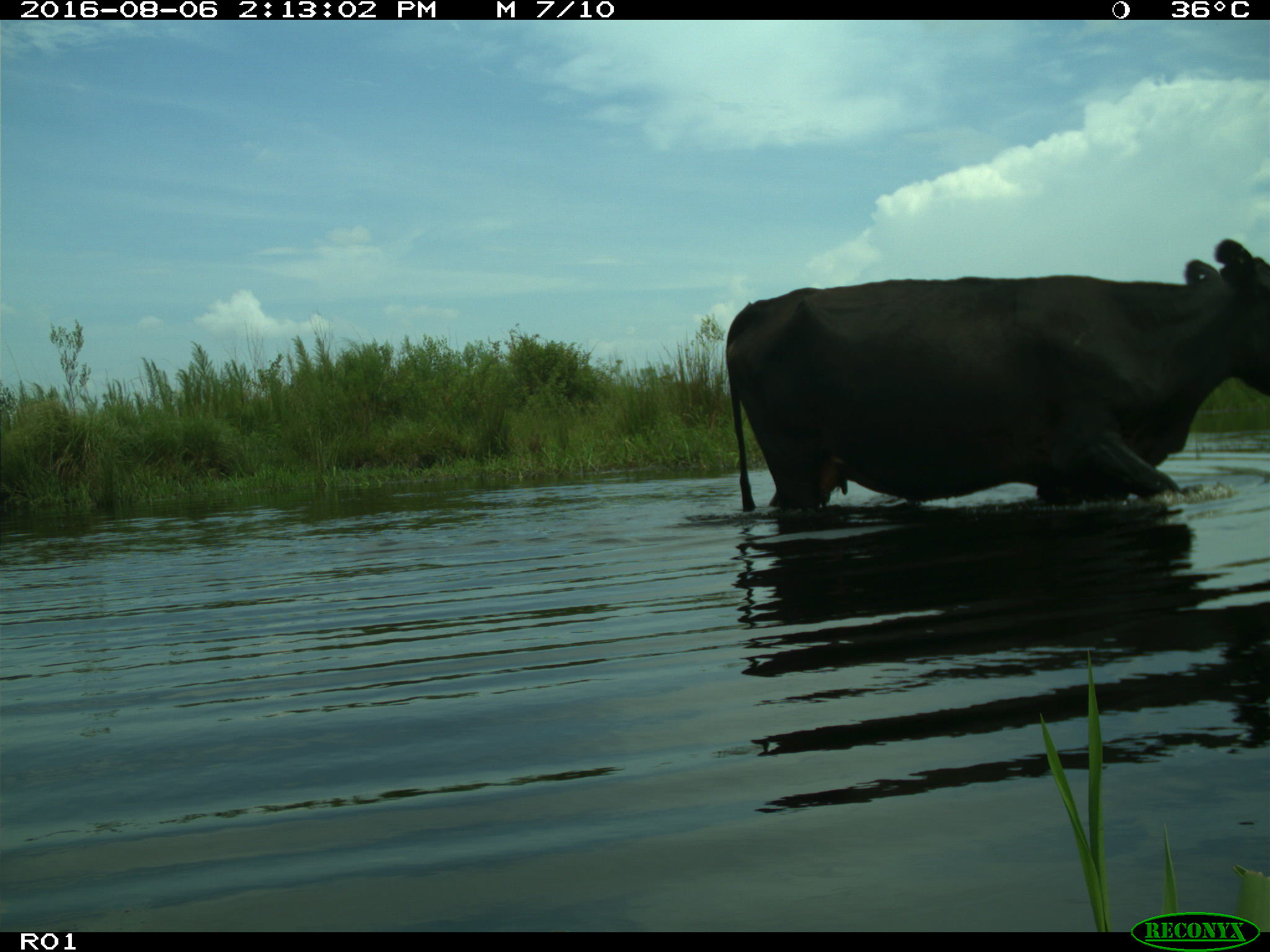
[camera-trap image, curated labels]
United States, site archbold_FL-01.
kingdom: Animalia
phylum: Chordata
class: Mammalia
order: Artiodactyla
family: Bovidae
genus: Bos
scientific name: Bos taurus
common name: domestic cow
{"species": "Bos taurus (domestic cow)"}